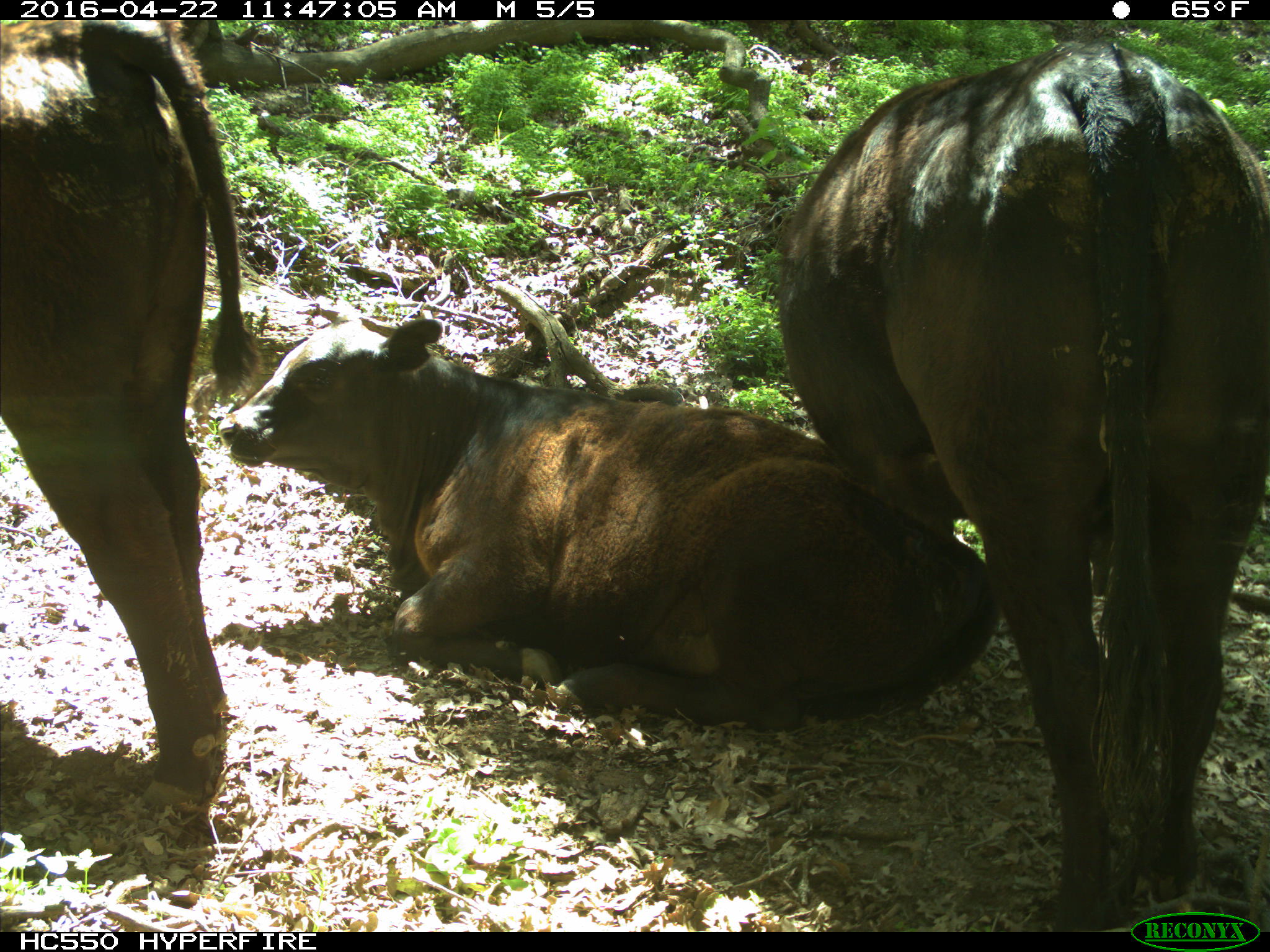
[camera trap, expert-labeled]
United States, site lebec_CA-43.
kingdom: Animalia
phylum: Chordata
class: Mammalia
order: Artiodactyla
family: Bovidae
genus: Bos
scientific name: Bos taurus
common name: domestic cow